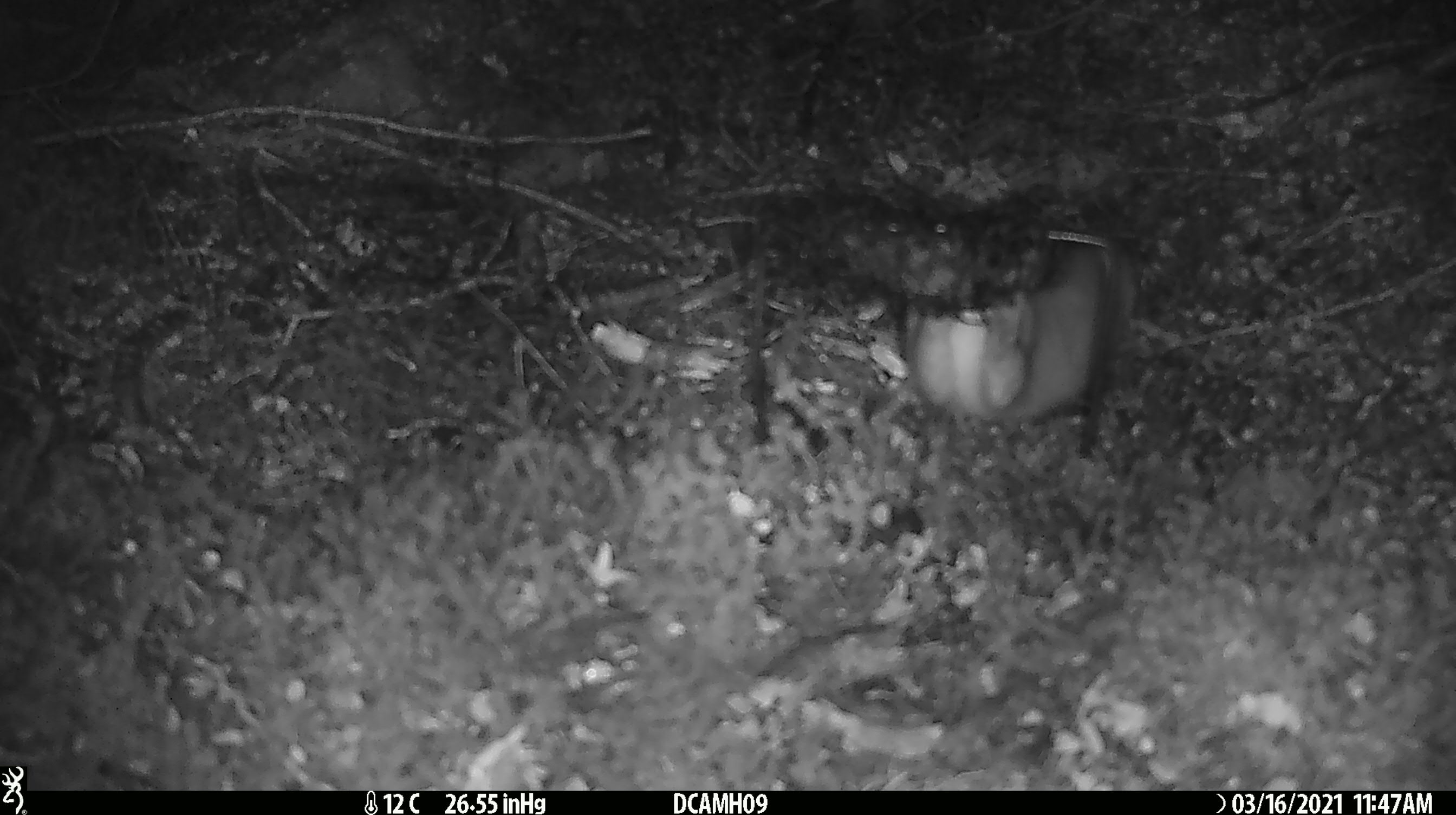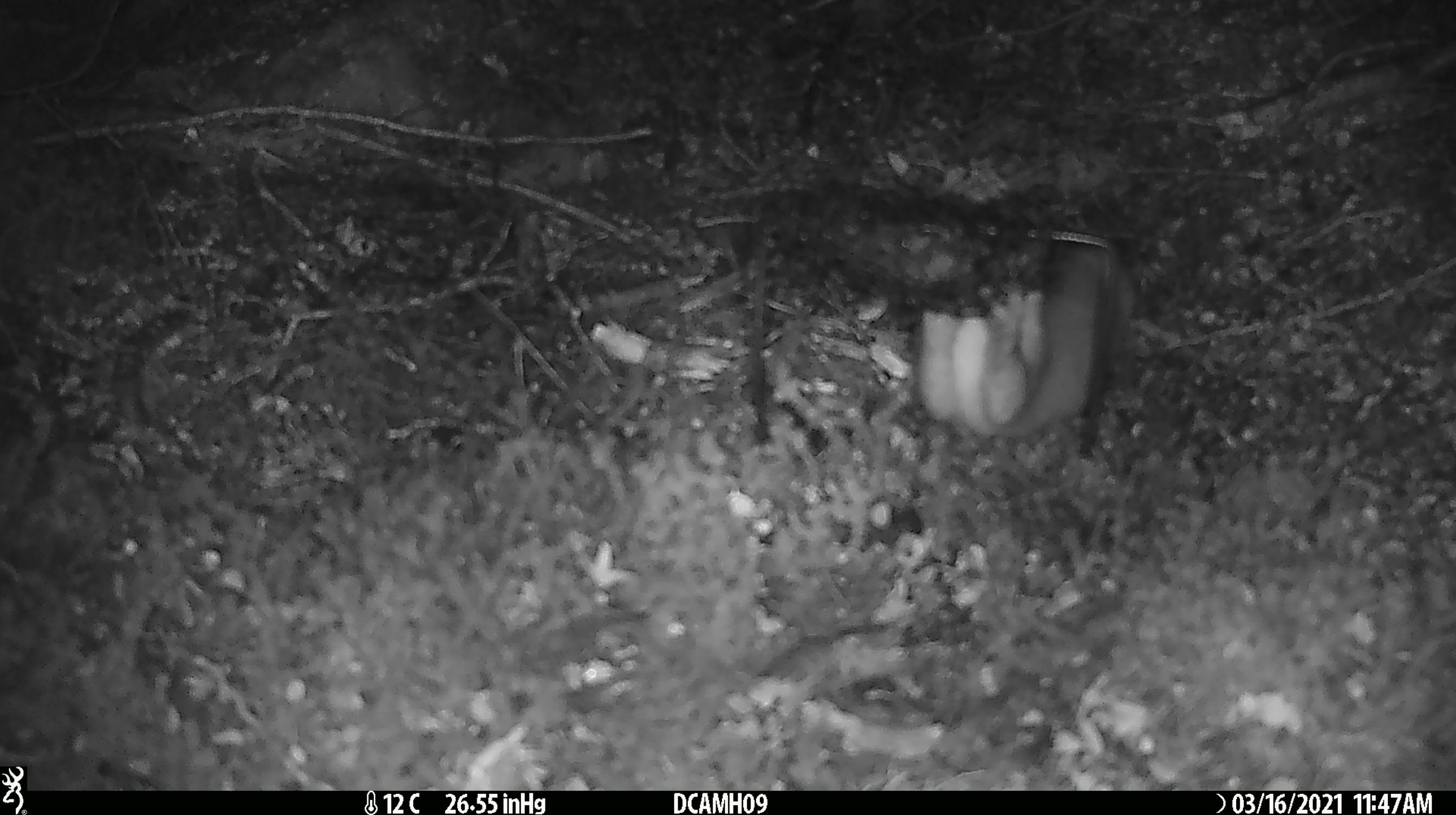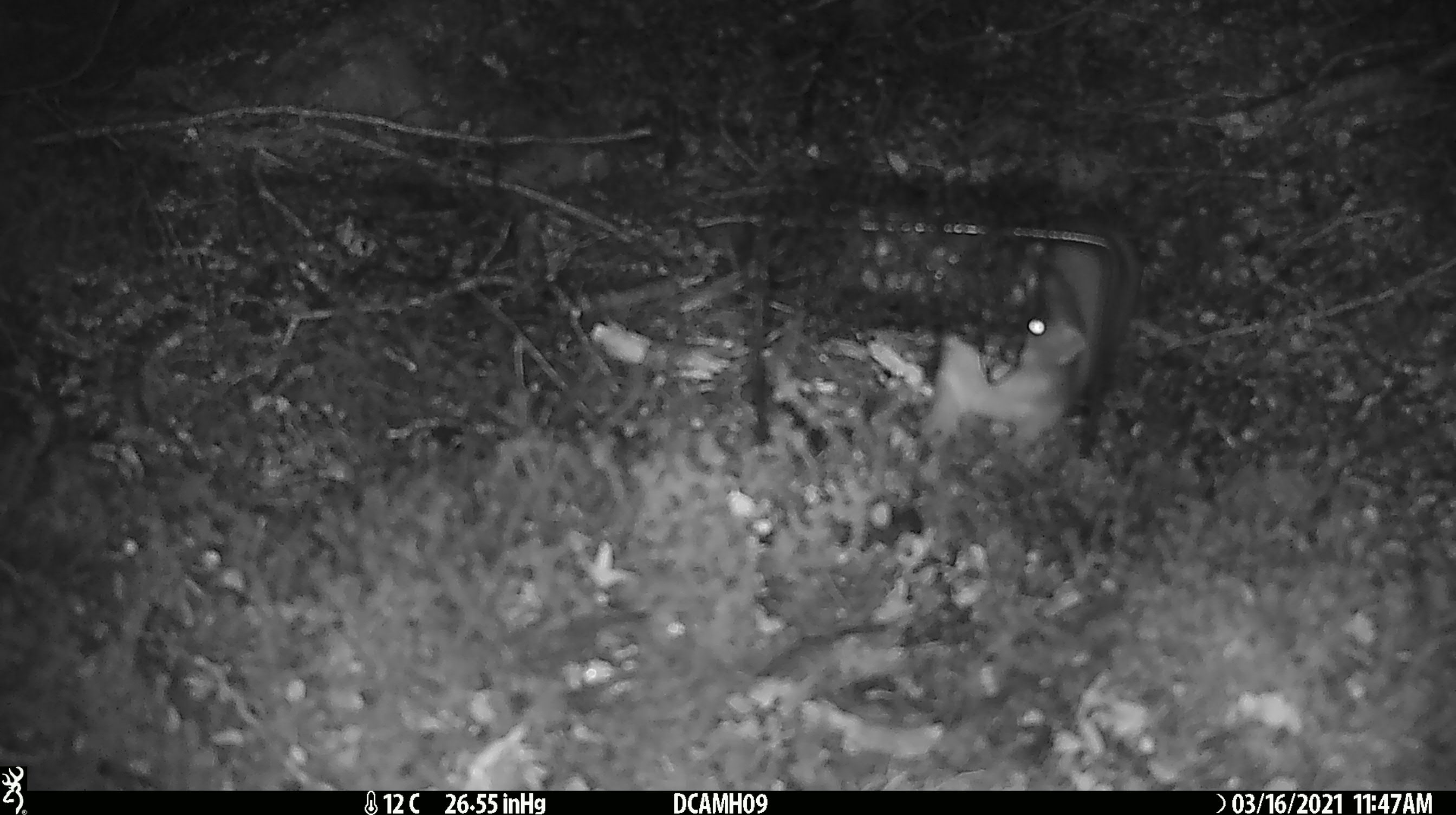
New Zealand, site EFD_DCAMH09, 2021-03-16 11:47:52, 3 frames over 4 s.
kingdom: Animalia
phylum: Chordata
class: Mammalia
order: Carnivora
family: Mustelidae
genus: Mustela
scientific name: Mustela erminea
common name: stoat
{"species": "stoat (Mustela erminea)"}